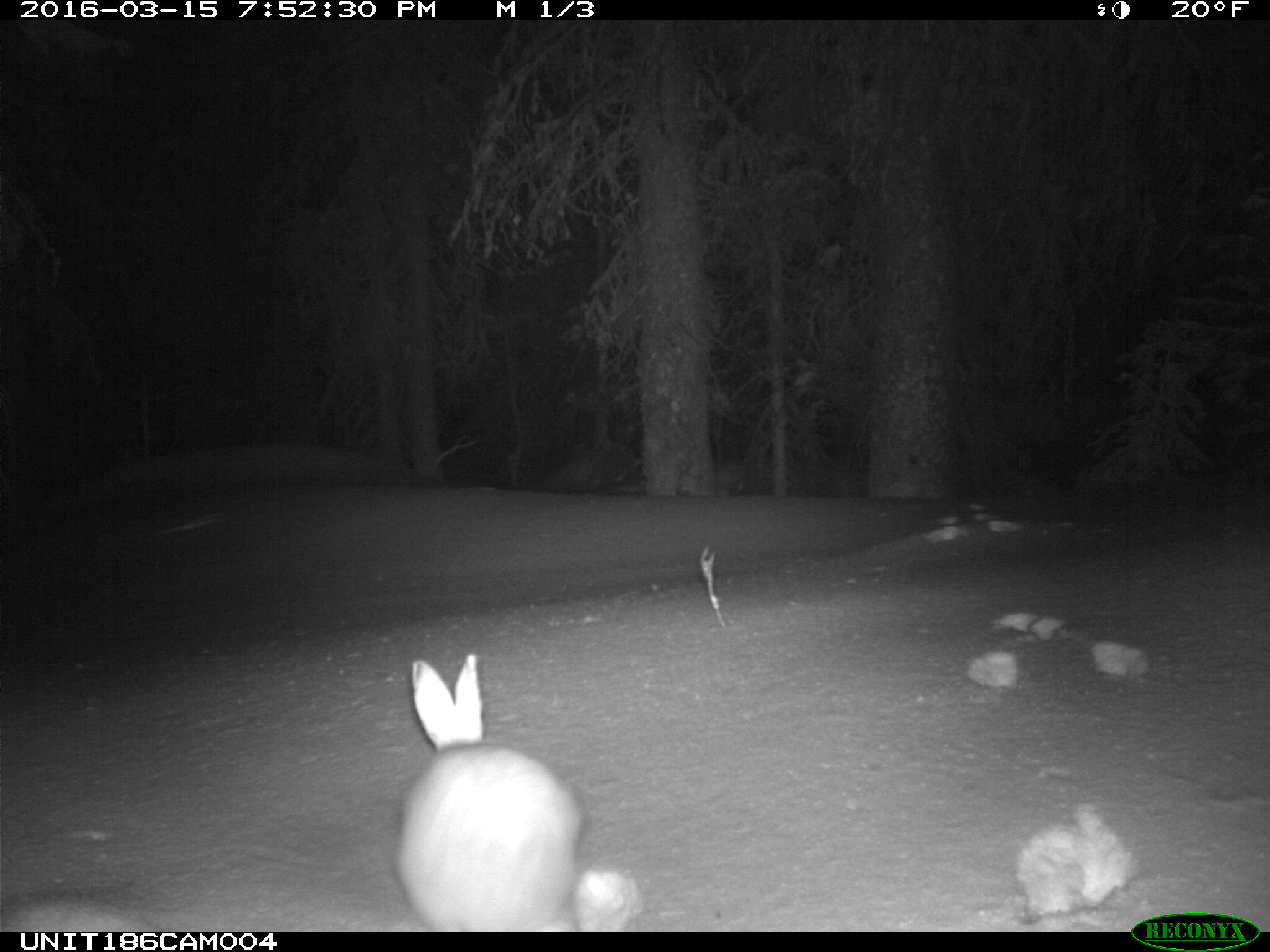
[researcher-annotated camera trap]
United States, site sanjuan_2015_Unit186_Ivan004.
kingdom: Animalia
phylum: Chordata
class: Mammalia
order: Lagomorpha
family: Leporidae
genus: Lepus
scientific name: Lepus americanus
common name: snowshoe hare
Lepus americanus (snowshoe hare).